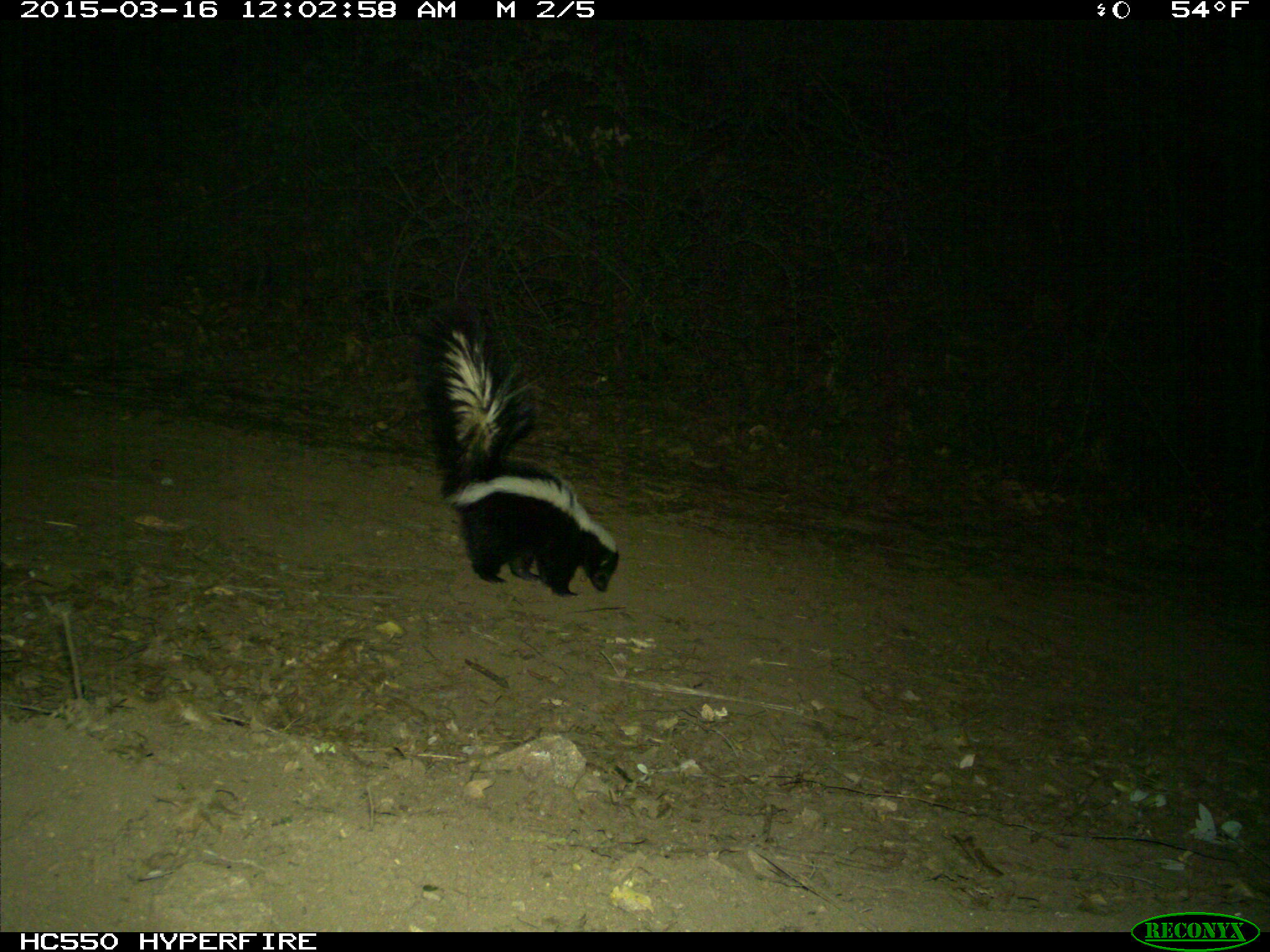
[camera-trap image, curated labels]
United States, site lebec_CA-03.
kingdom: Animalia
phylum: Chordata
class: Mammalia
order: Carnivora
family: Mephitidae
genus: Mephitis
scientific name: Mephitis mephitis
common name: striped skunk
Mephitis mephitis (striped skunk).